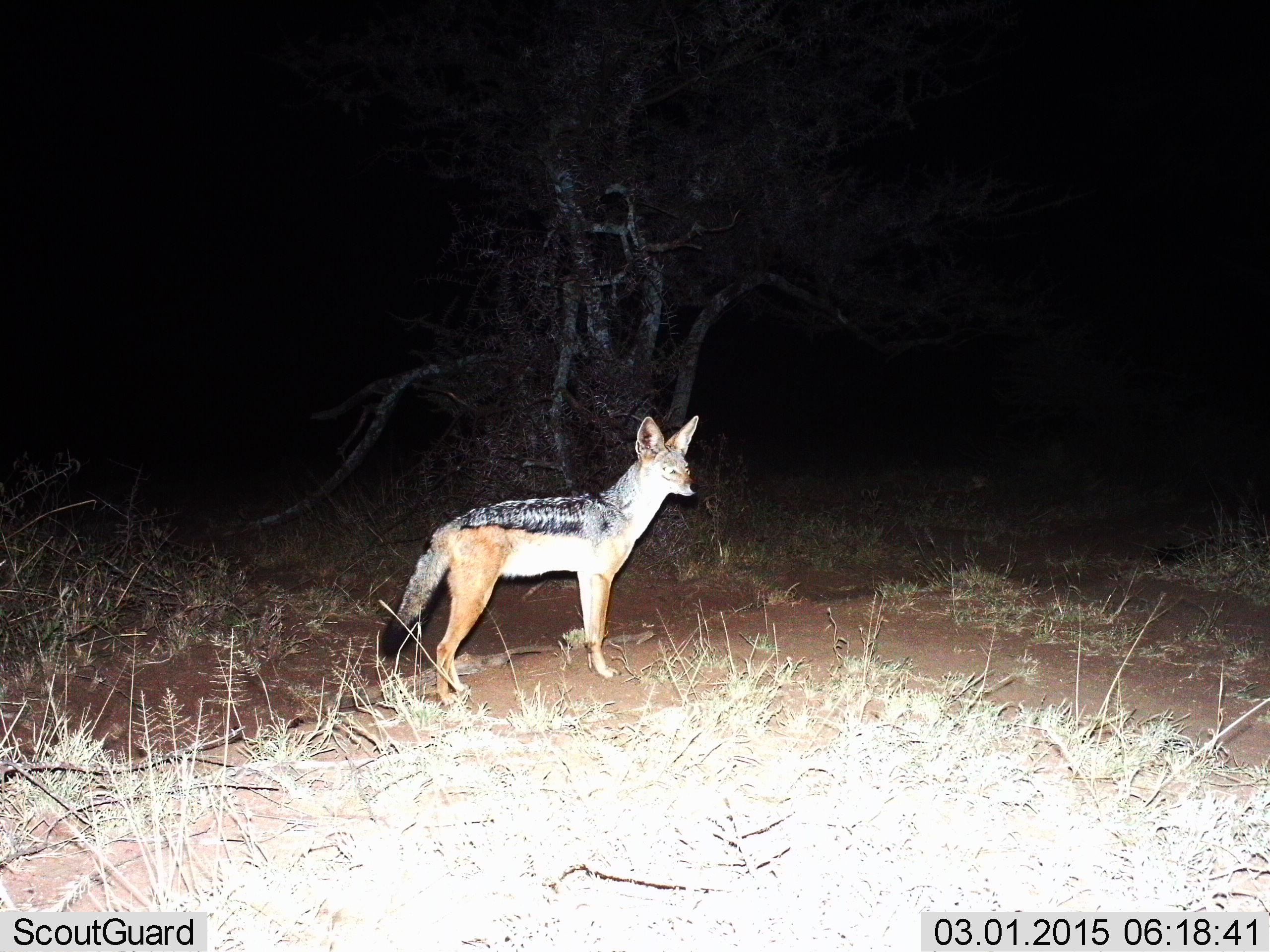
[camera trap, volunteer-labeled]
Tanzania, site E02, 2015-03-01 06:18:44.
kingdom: Animalia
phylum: Chordata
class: Mammalia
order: Carnivora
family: Canidae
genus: Lupulella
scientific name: Lupulella mesomelas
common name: black-backed jackal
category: jackal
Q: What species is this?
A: Jackal (black-backed jackal) (Lupulella mesomelas).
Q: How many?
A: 1.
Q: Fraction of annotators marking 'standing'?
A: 100%.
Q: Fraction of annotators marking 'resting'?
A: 0%.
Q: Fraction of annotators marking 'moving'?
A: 0%.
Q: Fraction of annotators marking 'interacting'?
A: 0%.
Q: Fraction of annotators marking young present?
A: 0%.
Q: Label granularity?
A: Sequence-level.